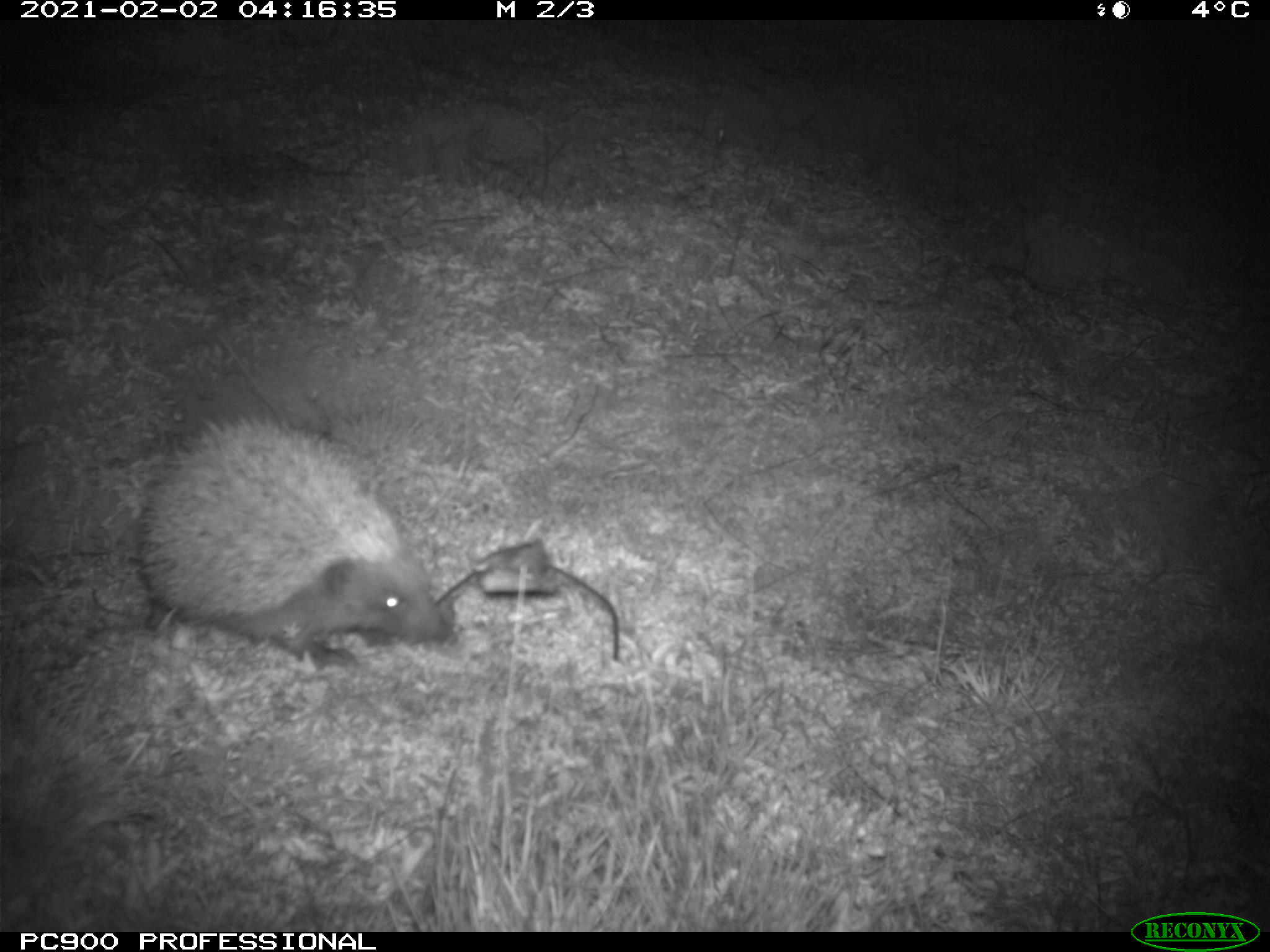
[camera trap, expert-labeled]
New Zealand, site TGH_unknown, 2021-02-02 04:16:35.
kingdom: Animalia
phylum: Chordata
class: Mammalia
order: Eulipotyphla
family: Erinaceidae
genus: Erinaceus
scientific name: Erinaceus europaeus europaeus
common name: european hedgehog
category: hedgehog